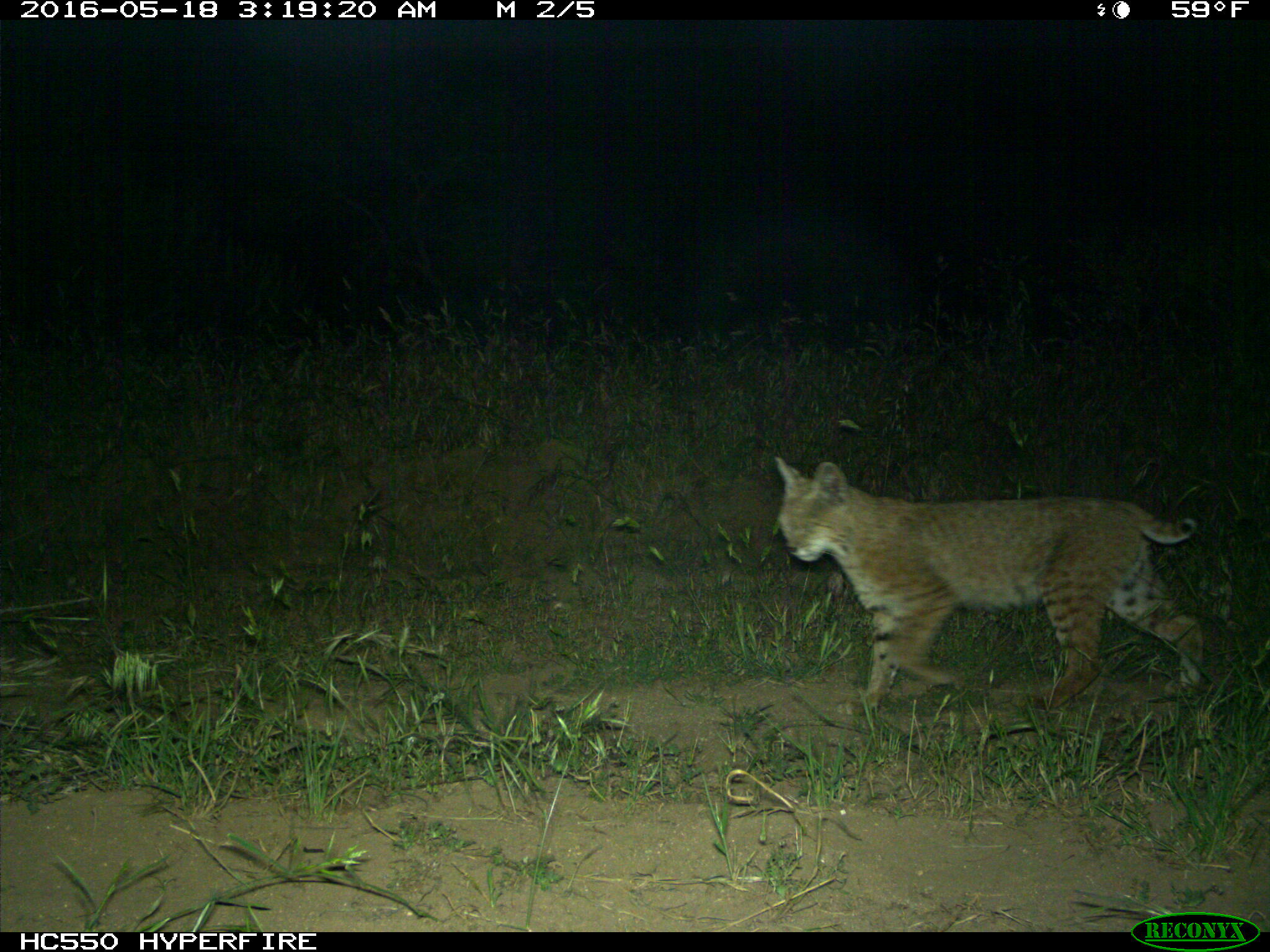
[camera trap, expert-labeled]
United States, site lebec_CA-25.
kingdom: Animalia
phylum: Chordata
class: Mammalia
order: Carnivora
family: Felidae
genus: Lynx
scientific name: Lynx rufus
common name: bobcat